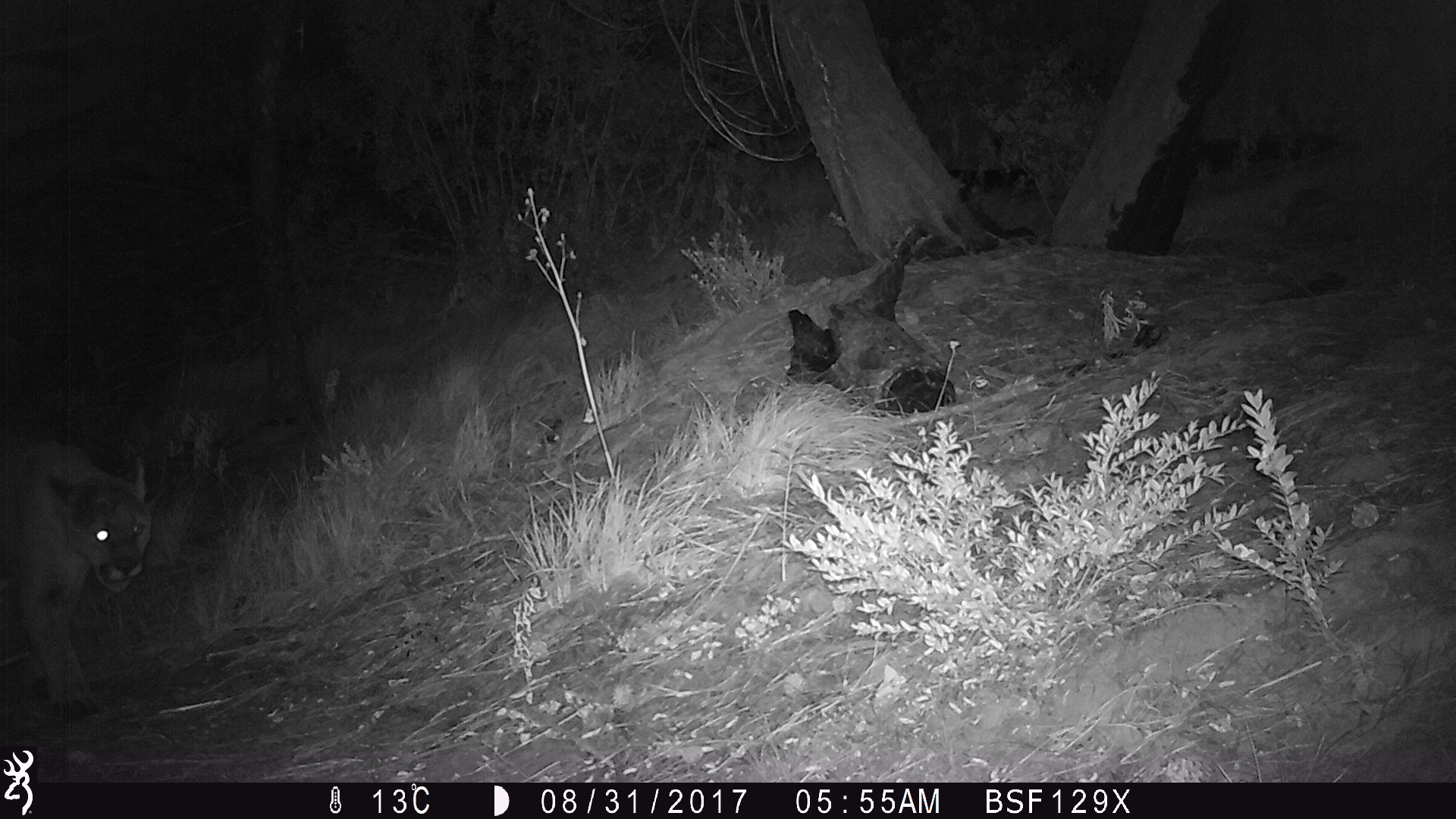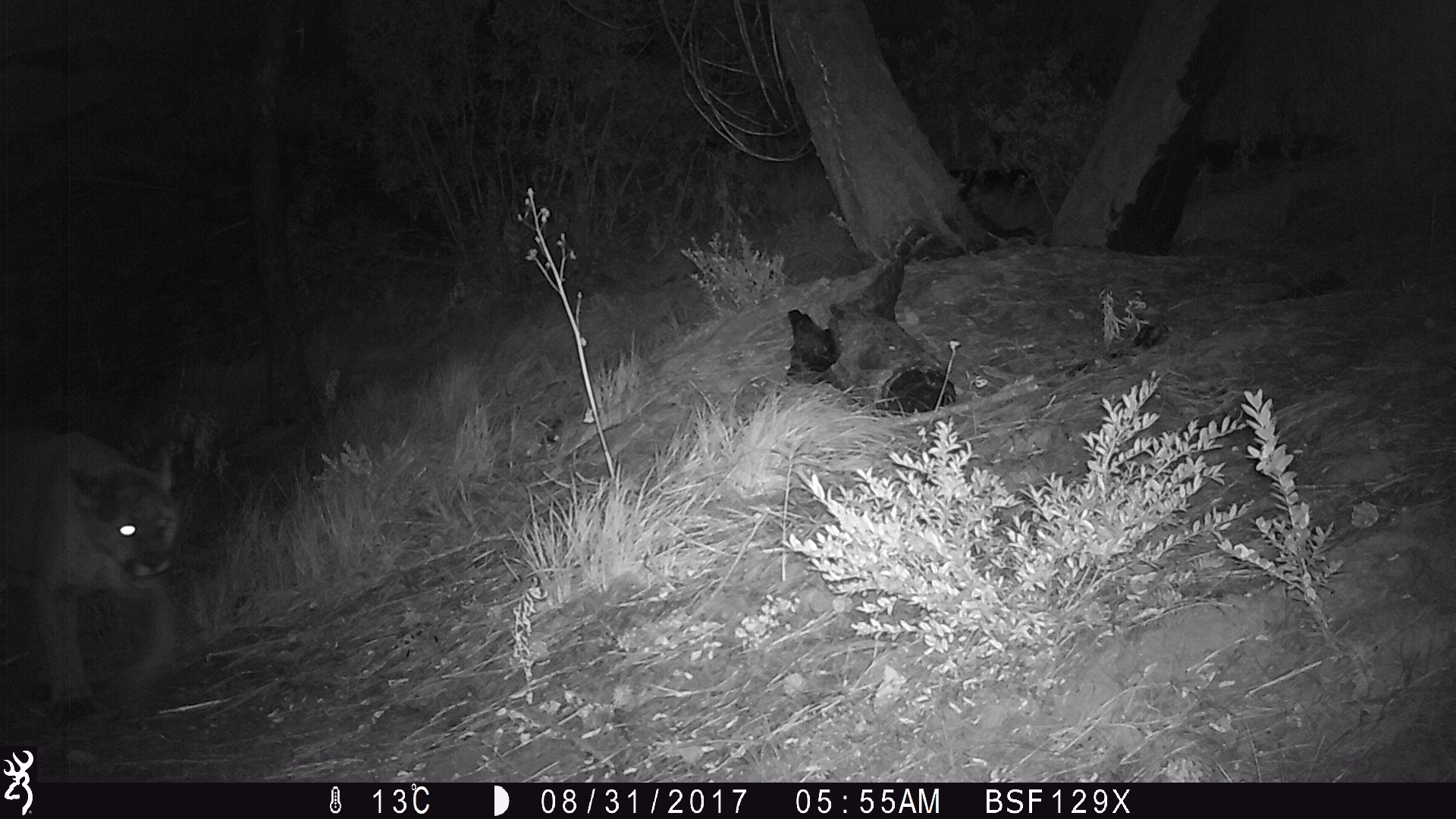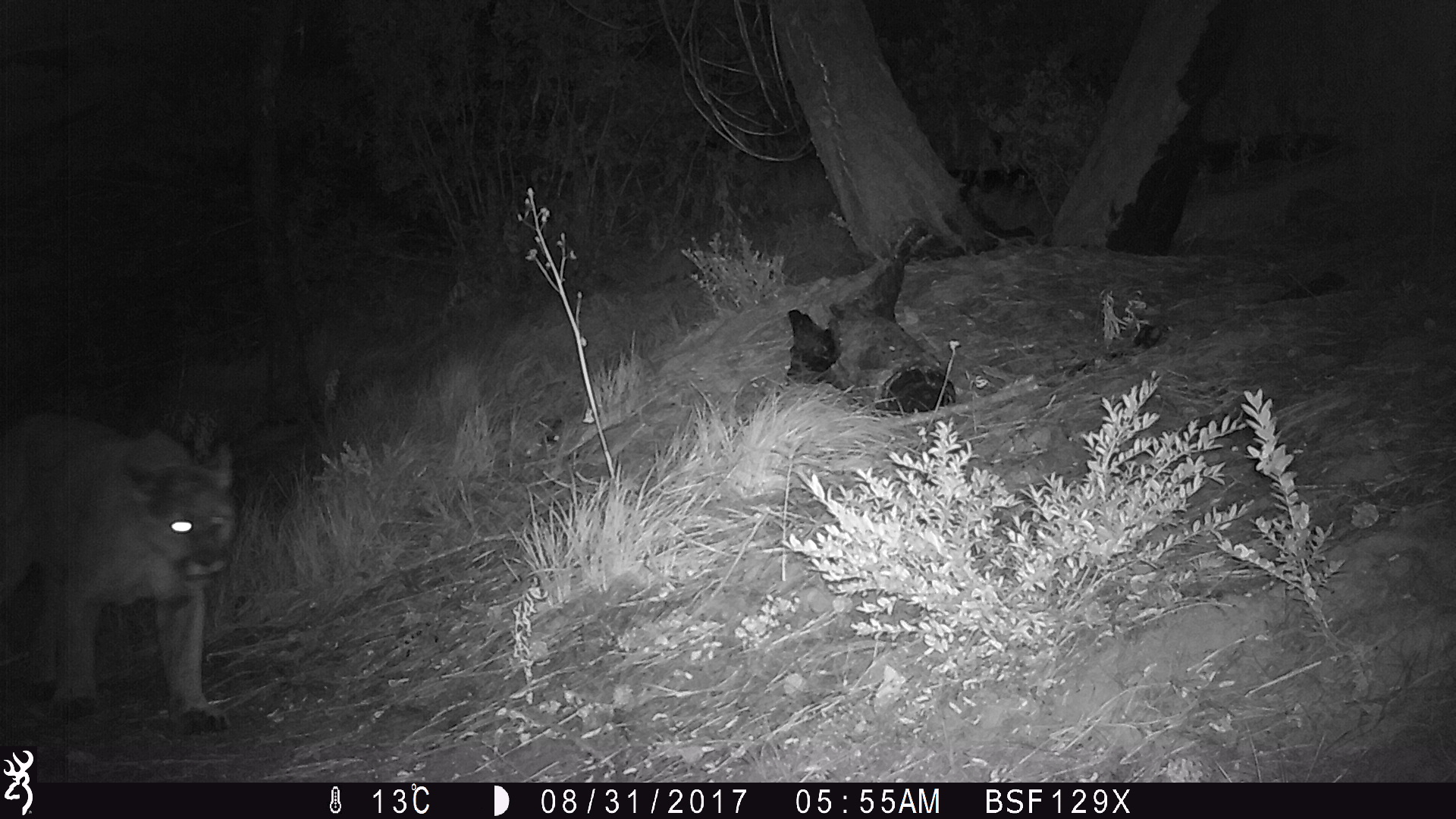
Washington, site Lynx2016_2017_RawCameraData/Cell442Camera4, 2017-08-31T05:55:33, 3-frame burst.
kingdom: Animalia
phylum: Chordata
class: Mammalia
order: Carnivora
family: Felidae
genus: Puma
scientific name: Puma concolor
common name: mountain lion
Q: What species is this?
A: Puma concolor (mountain lion).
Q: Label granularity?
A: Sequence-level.